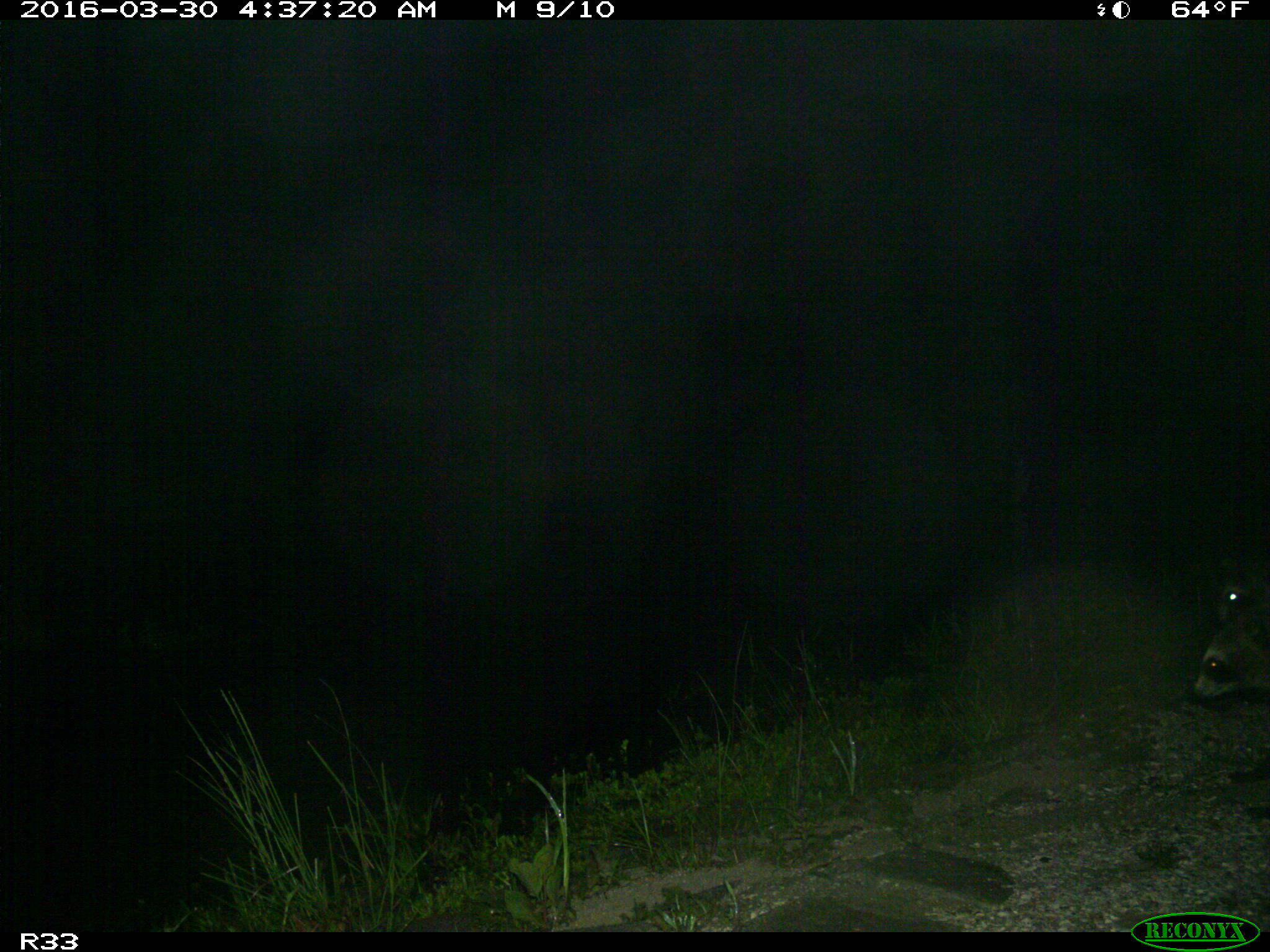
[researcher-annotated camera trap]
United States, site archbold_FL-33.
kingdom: Animalia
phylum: Chordata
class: Mammalia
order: Carnivora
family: Procyonidae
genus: Procyon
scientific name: Procyon lotor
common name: common raccoon